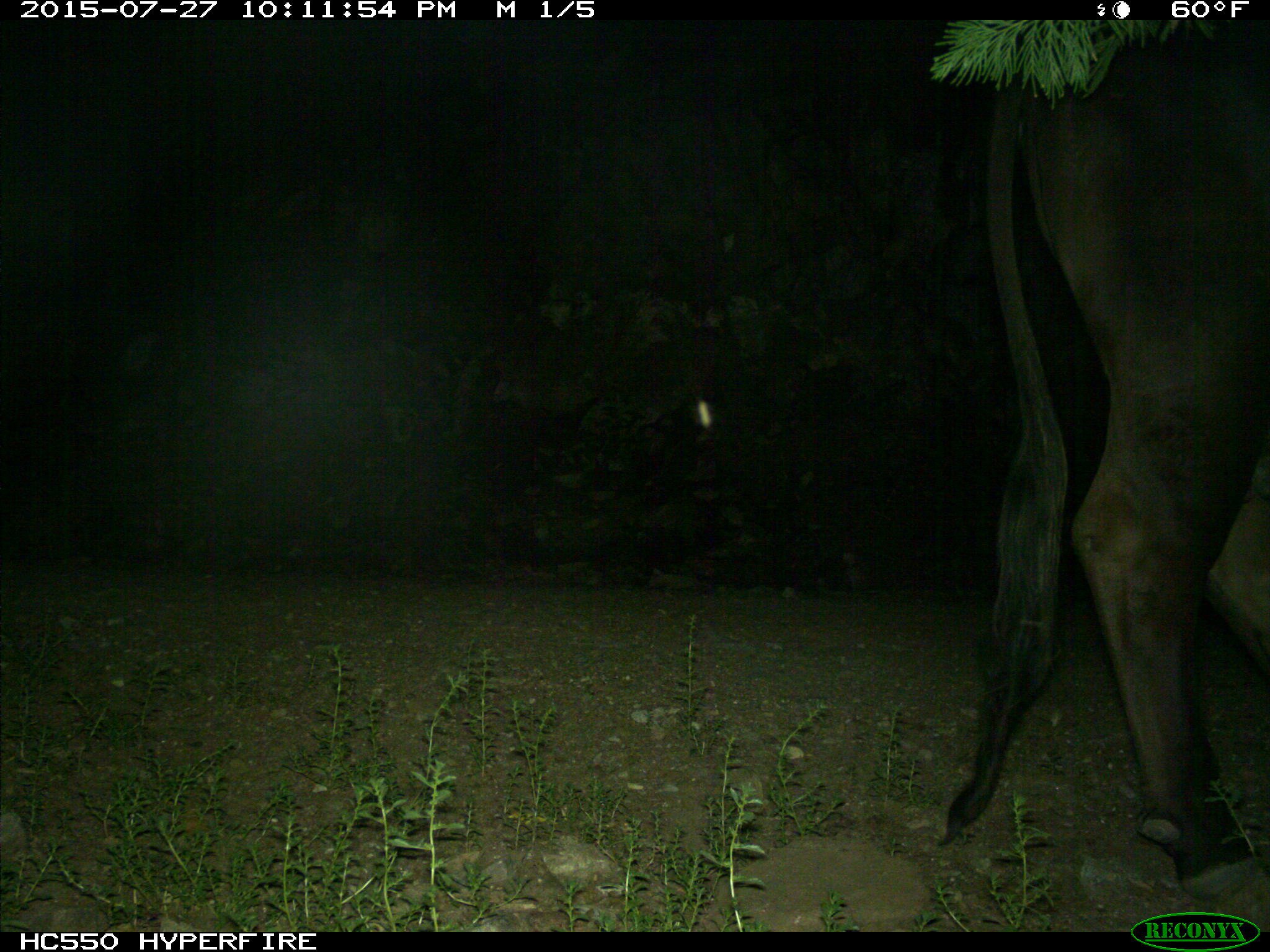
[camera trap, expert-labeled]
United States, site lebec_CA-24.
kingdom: Animalia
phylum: Chordata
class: Mammalia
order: Artiodactyla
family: Bovidae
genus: Bos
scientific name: Bos taurus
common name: domestic cow